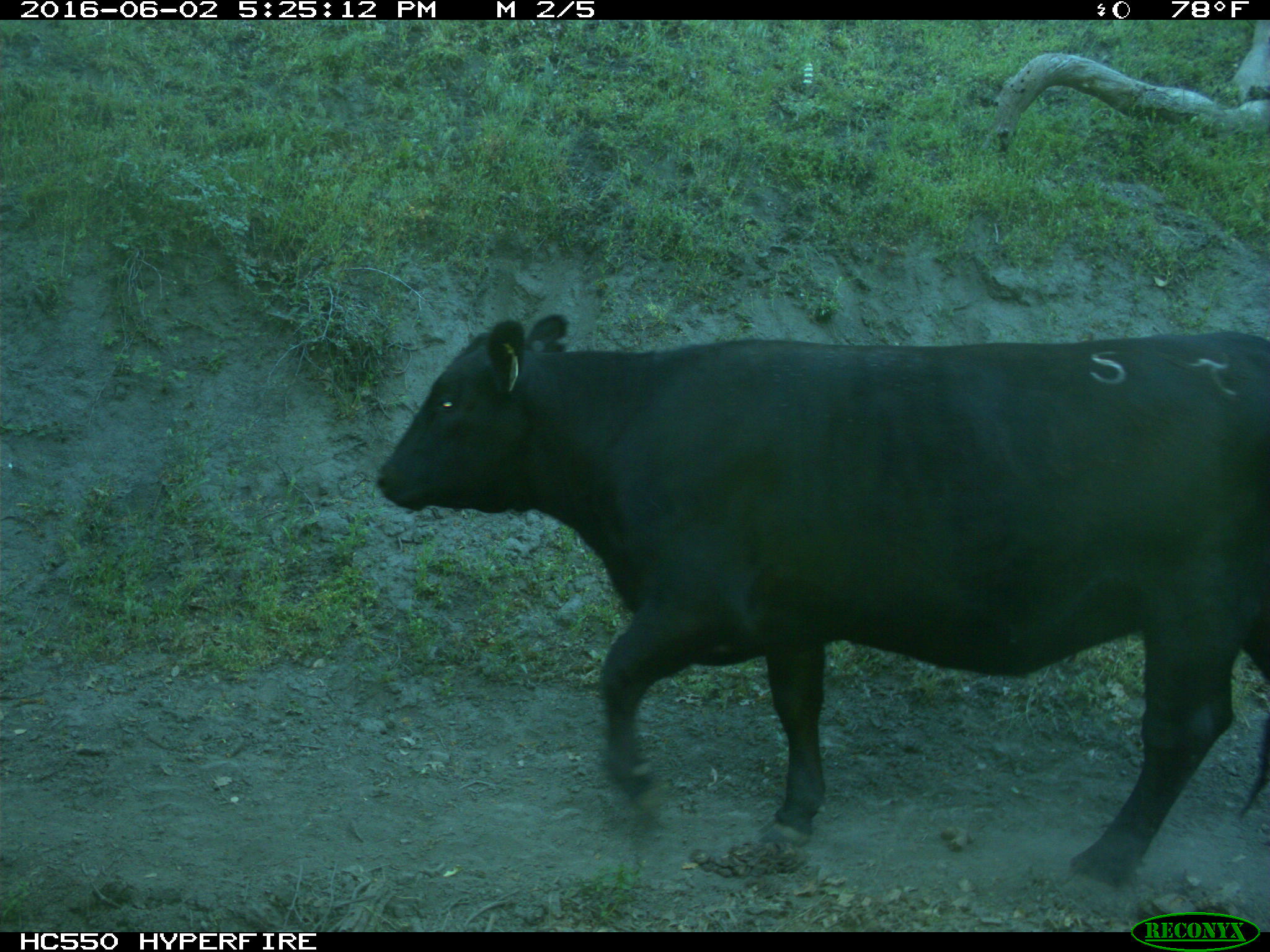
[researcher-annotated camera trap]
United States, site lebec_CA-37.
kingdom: Animalia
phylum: Chordata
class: Mammalia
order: Artiodactyla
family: Bovidae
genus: Bos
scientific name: Bos taurus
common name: domestic cow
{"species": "Bos taurus (domestic cow)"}